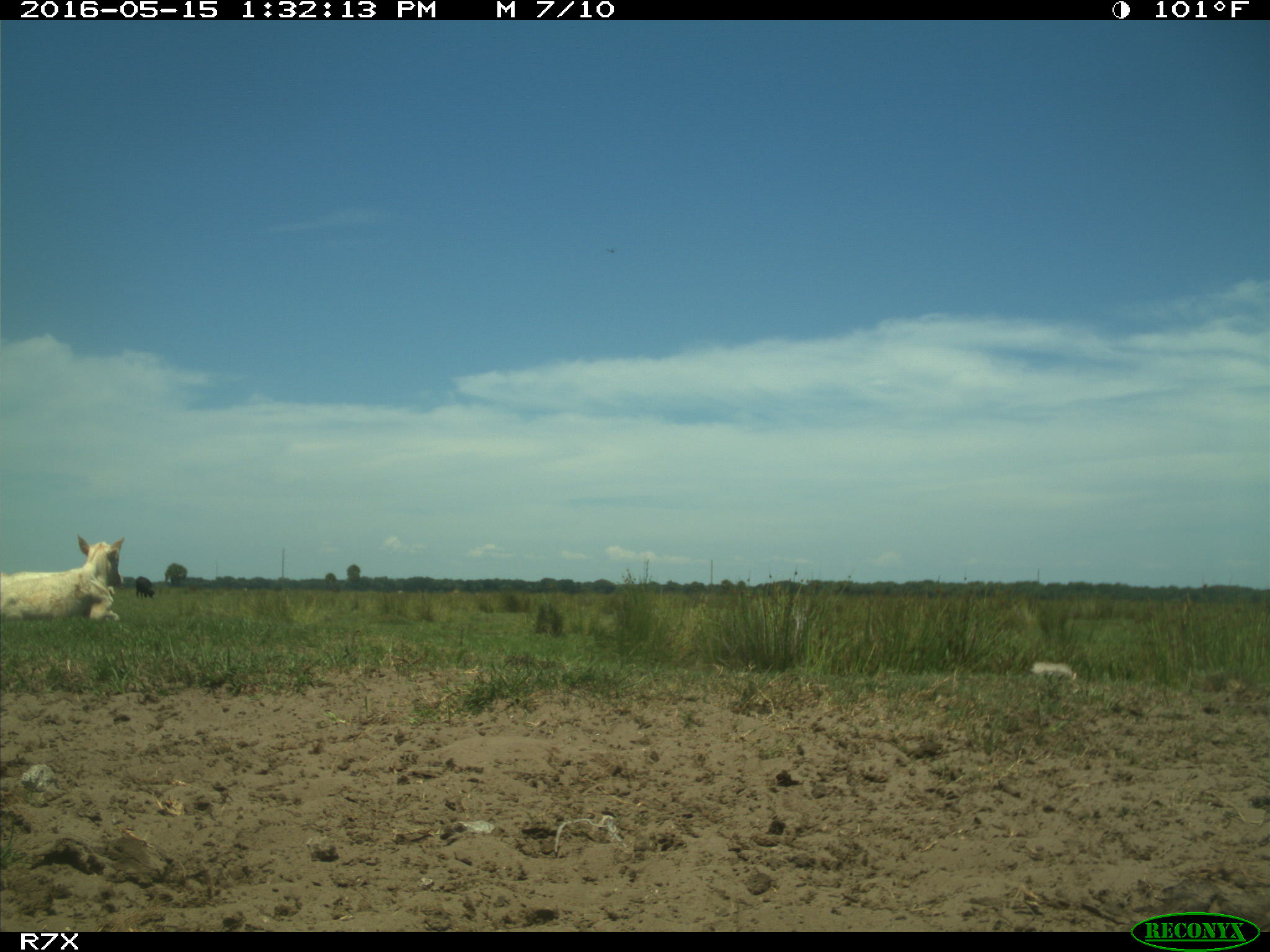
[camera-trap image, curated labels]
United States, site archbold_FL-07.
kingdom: Animalia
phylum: Chordata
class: Mammalia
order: Artiodactyla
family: Bovidae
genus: Bos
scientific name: Bos taurus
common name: domestic cow